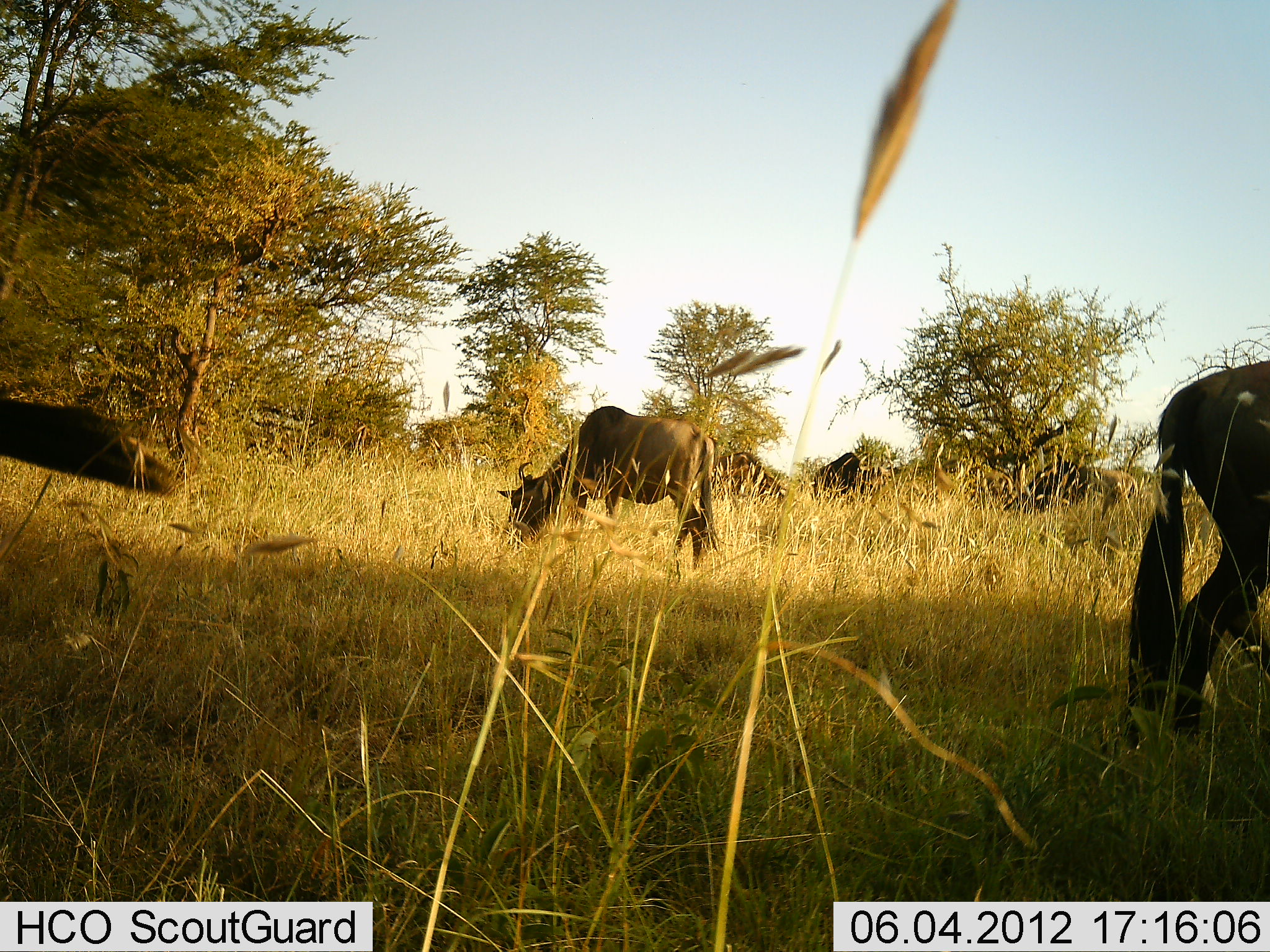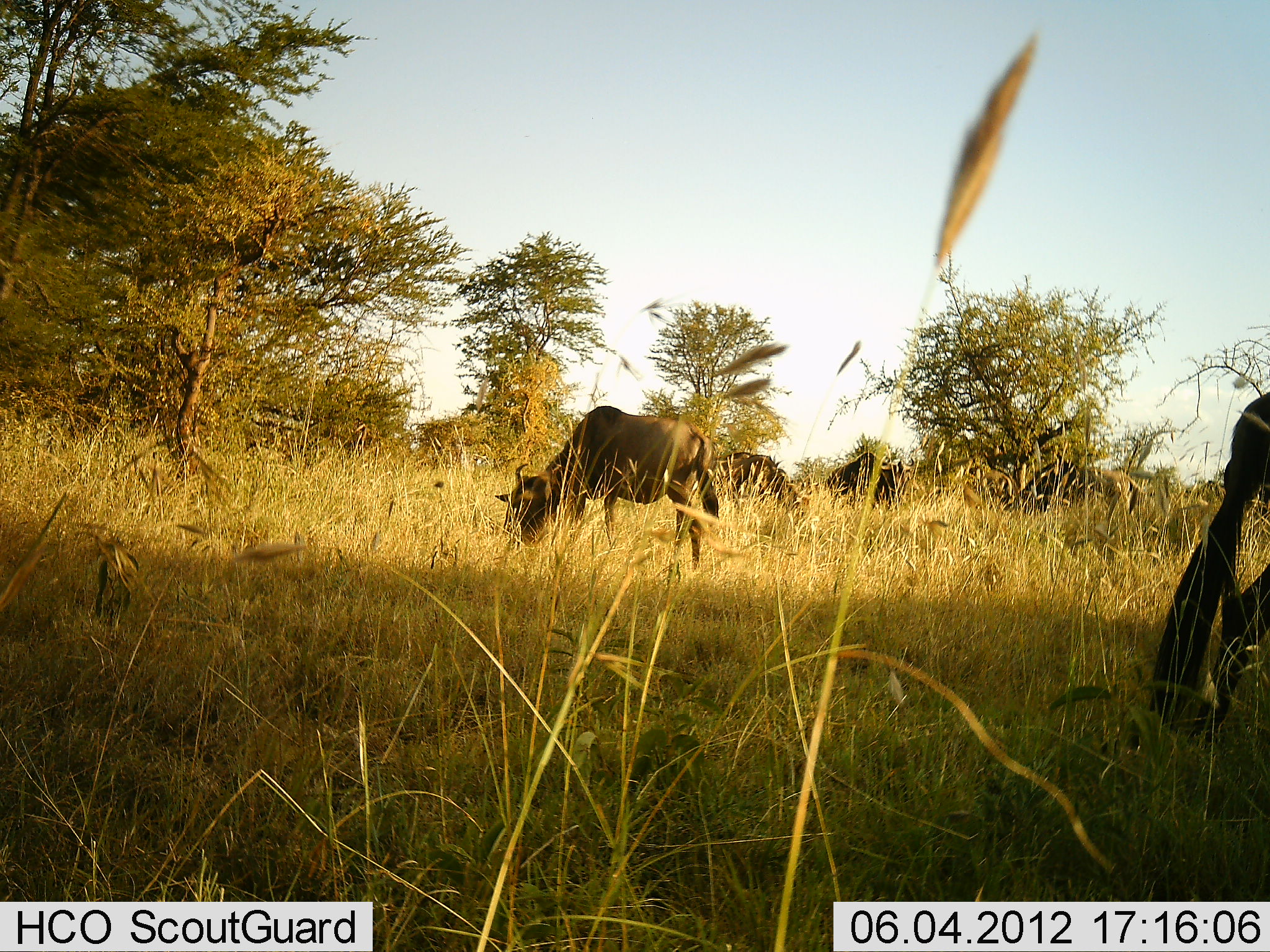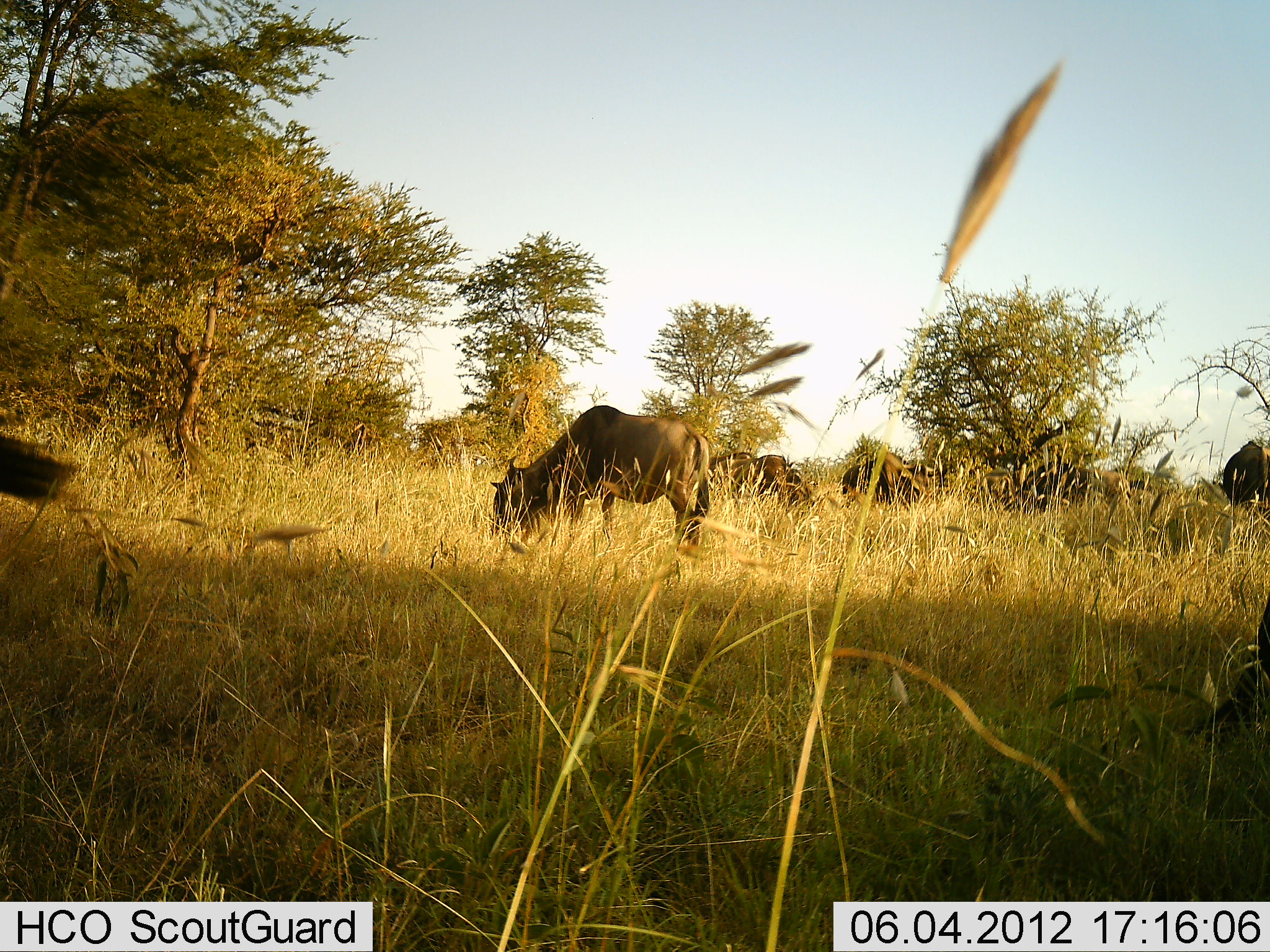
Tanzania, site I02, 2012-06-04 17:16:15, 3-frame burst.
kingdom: Animalia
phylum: Chordata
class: Mammalia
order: Artiodactyla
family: Bovidae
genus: Connochaetes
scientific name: Connochaetes taurinus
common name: blue wildebeest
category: wildebeest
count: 6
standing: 30%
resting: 10%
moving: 60%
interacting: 0%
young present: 0%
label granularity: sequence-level